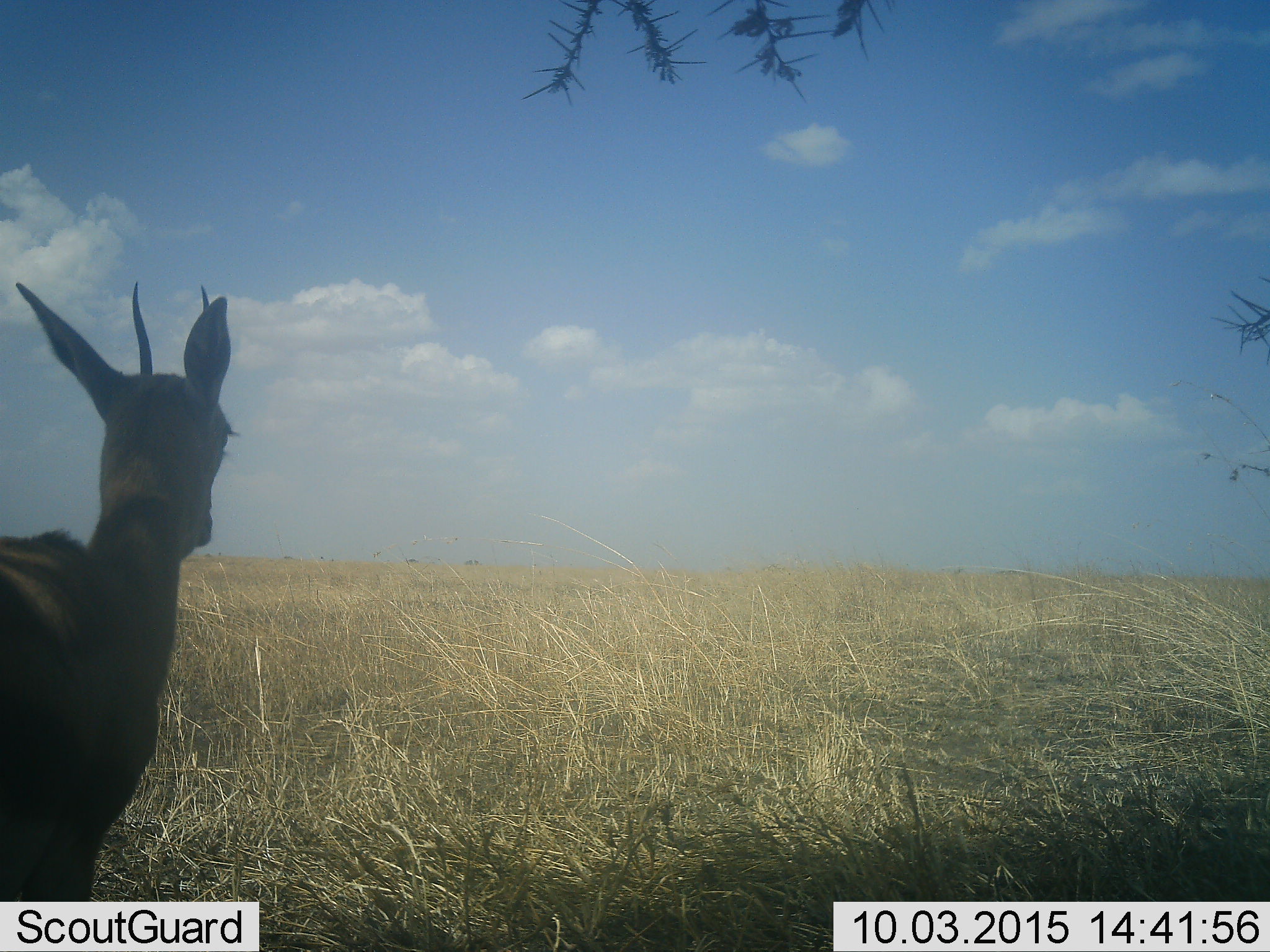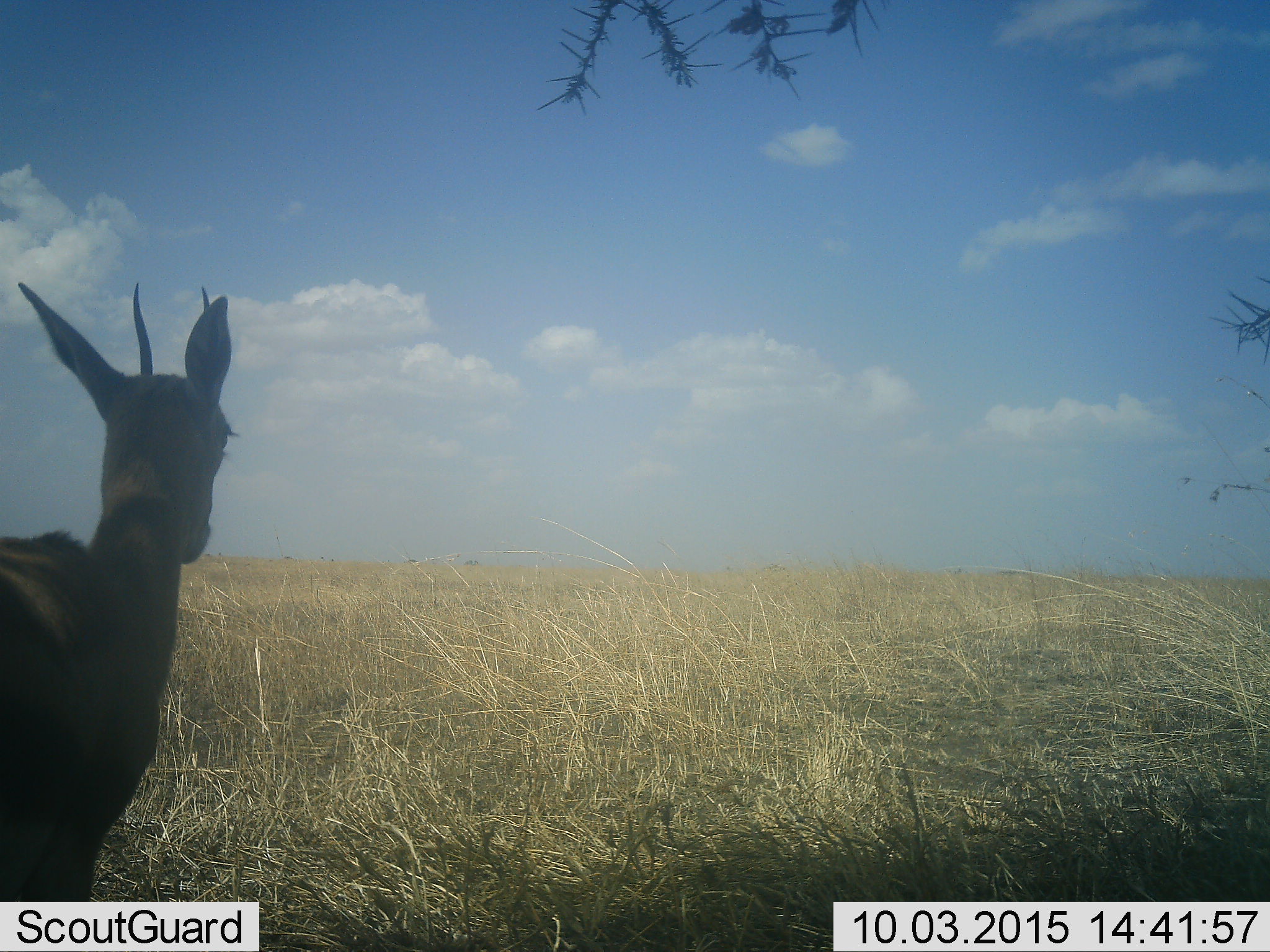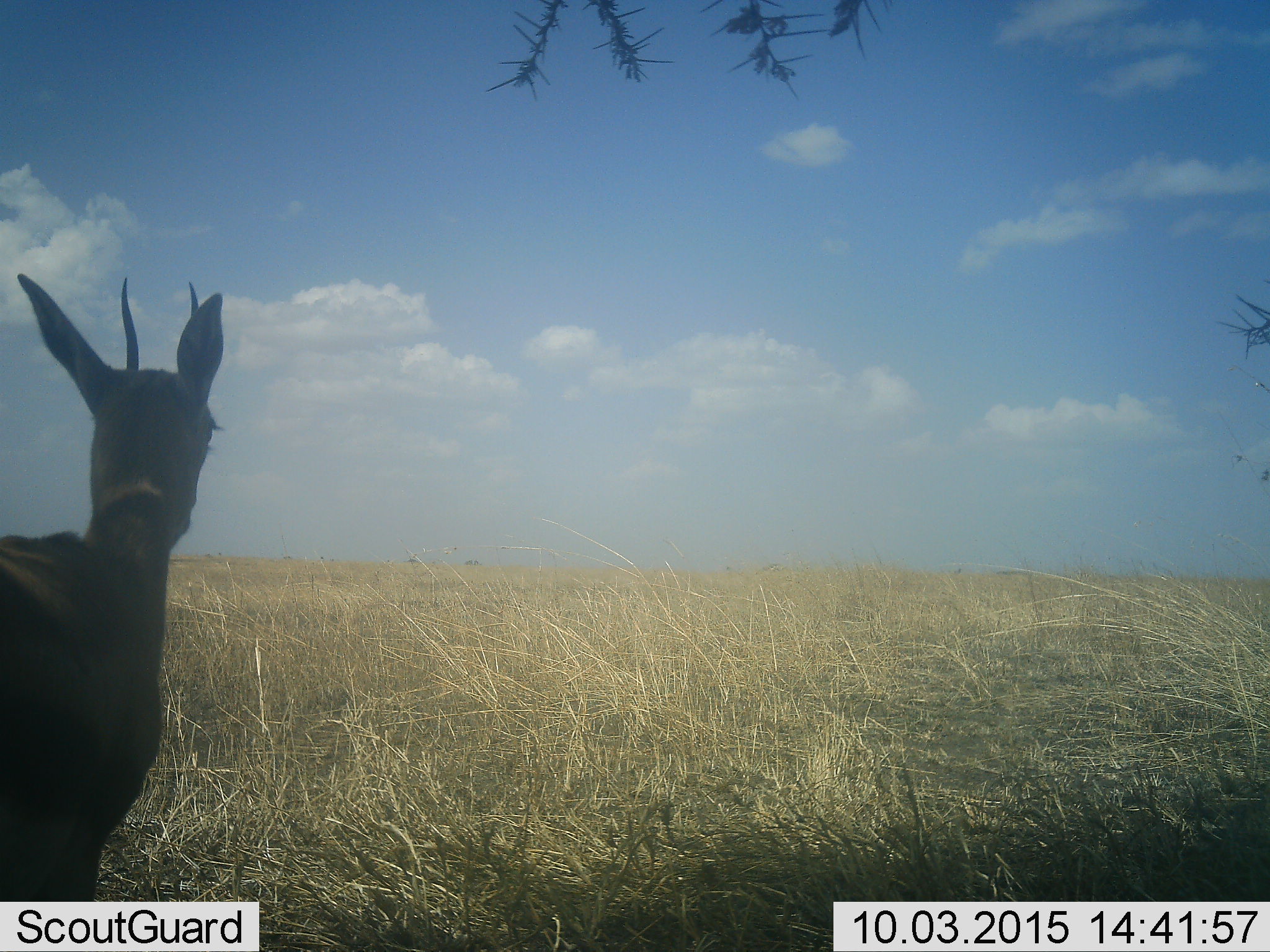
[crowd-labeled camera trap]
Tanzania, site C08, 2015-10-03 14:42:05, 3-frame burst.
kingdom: Animalia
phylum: Chordata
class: Mammalia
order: Artiodactyla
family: Bovidae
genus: Eudorcas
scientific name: Eudorcas thomsonii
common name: thomson's gazelle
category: gazellethomsons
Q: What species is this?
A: Gazellethomsons (thomson's gazelle) (Eudorcas thomsonii).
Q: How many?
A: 1.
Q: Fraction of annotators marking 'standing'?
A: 92%.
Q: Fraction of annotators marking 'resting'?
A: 0%.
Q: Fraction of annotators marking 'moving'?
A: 17%.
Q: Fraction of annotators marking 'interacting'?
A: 0%.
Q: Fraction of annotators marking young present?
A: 8%.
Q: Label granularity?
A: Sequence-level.